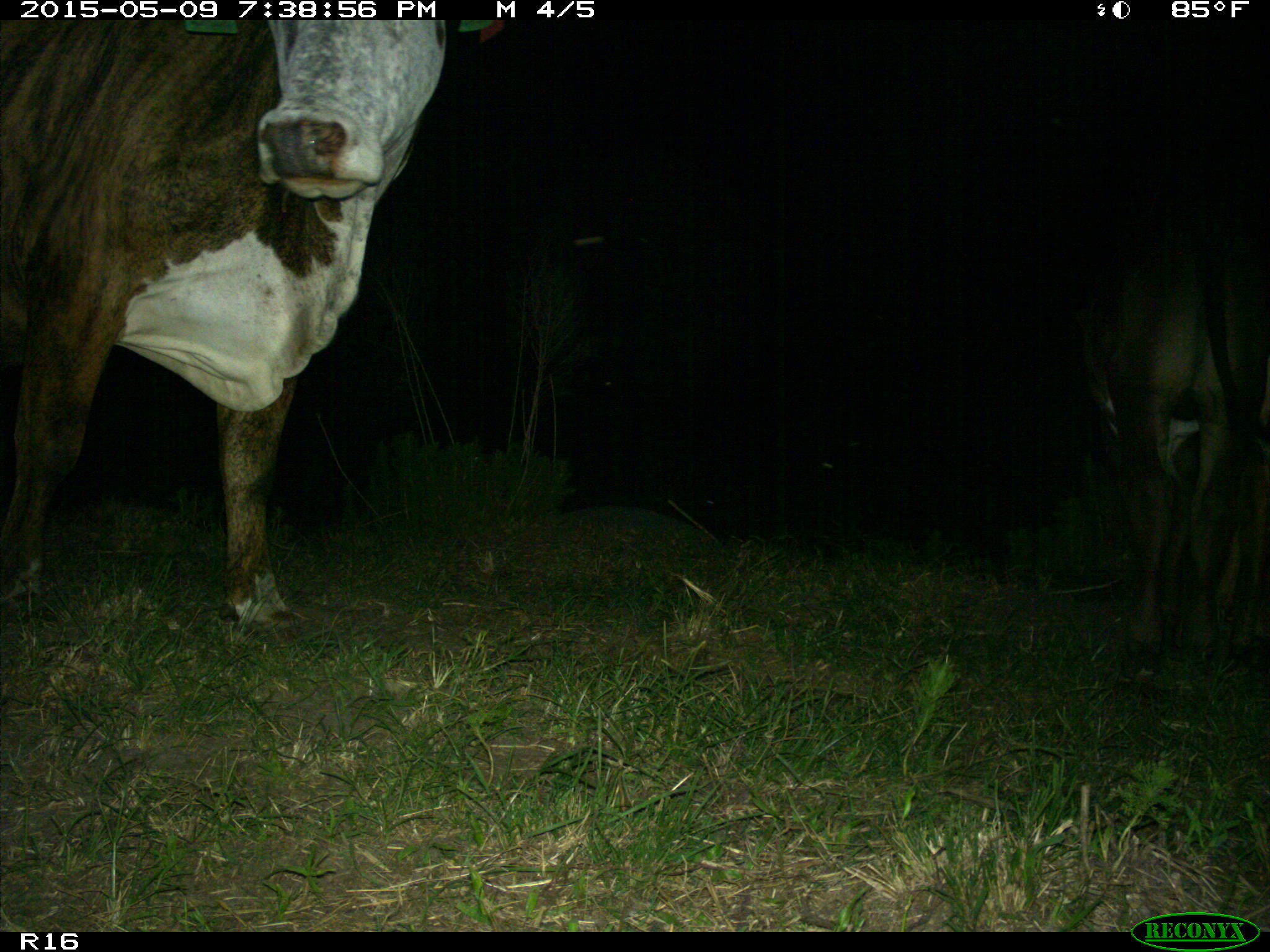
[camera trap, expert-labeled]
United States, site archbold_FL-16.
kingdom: Animalia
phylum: Chordata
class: Mammalia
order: Artiodactyla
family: Bovidae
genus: Bos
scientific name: Bos taurus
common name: domestic cow